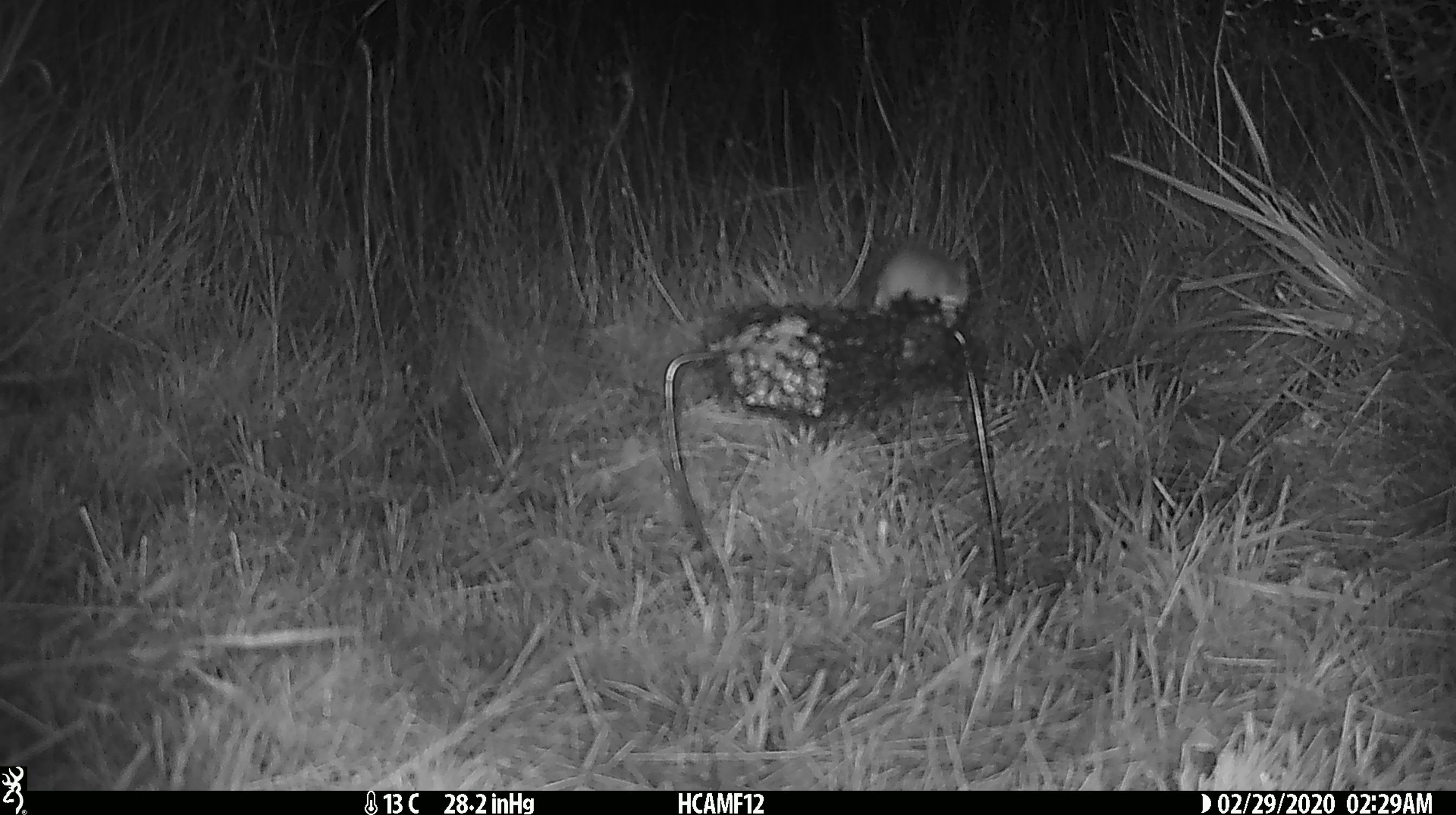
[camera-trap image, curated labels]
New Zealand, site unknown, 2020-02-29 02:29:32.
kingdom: Animalia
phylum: Chordata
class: Mammalia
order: Rodentia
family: Muridae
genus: Mus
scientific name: Mus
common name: mouse